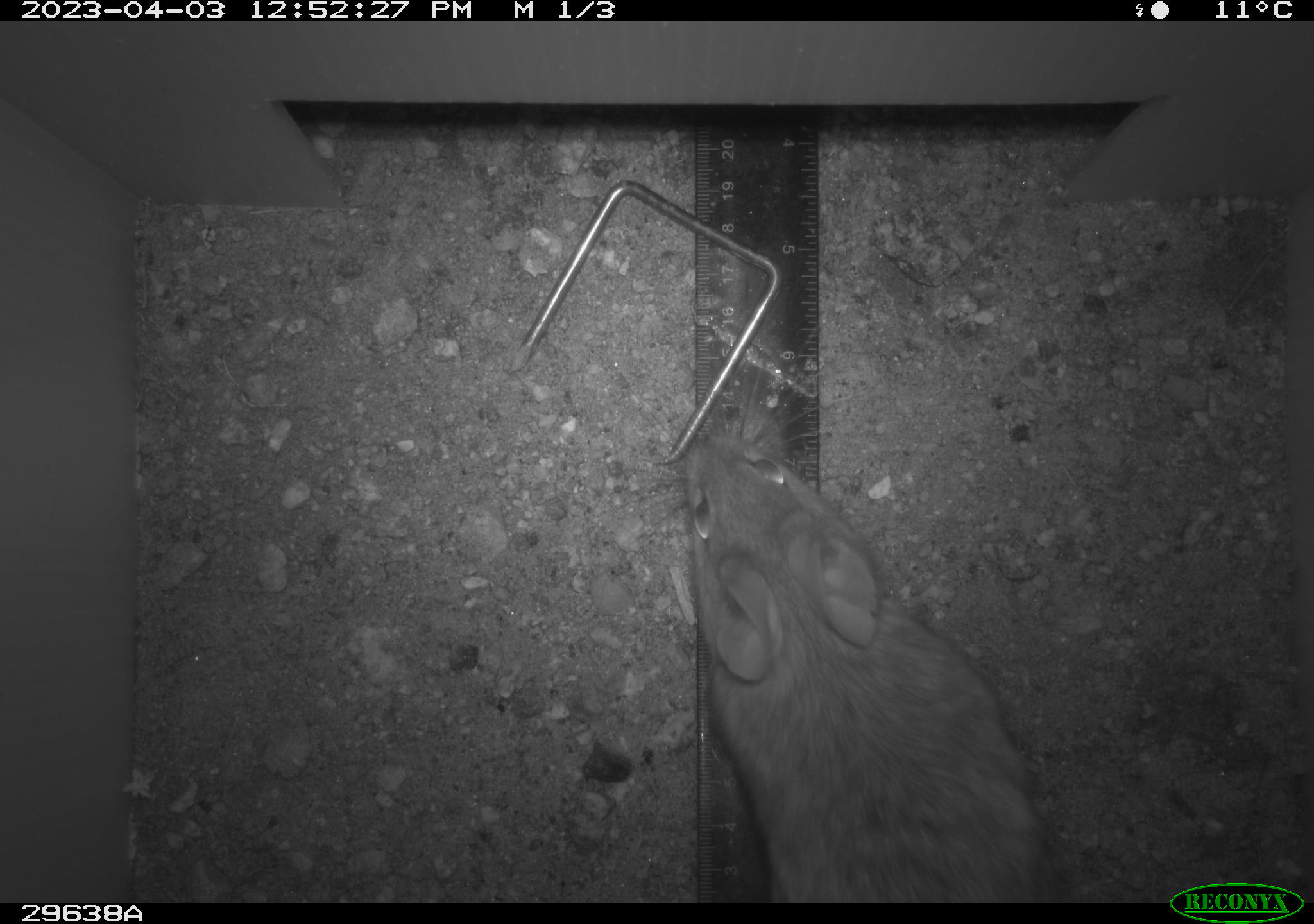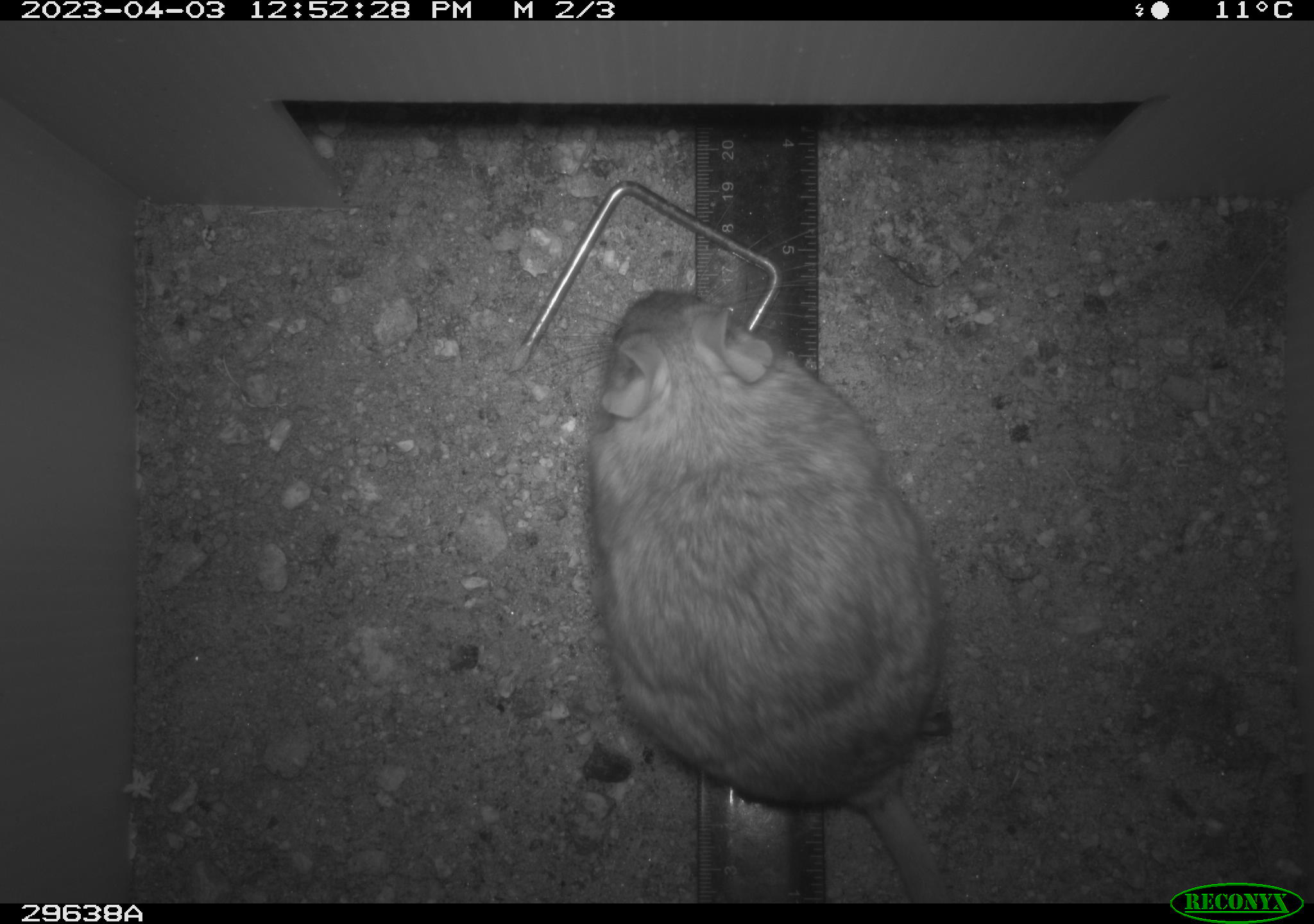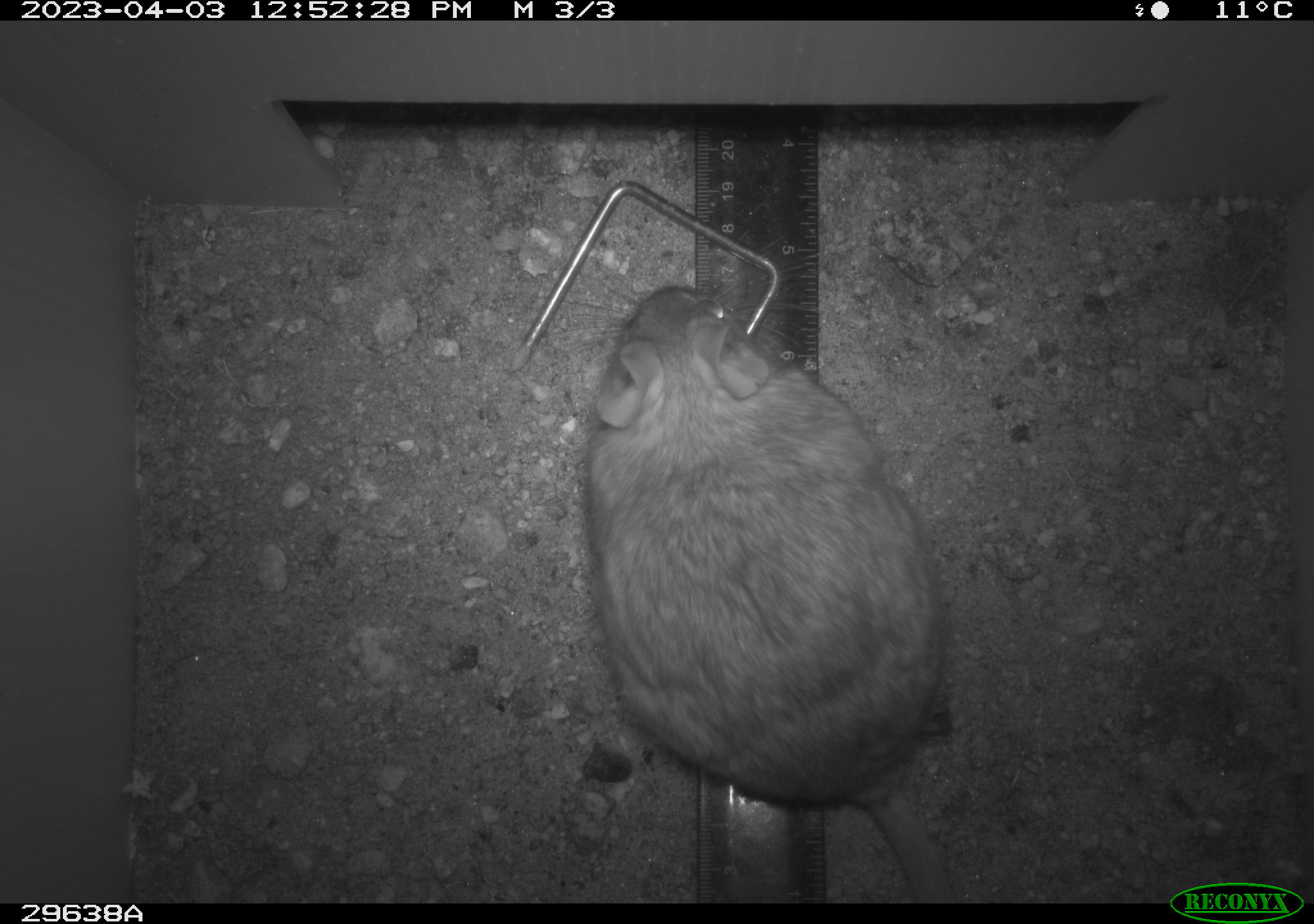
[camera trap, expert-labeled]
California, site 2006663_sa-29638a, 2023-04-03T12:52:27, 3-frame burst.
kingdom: Animalia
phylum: Chordata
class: Mammalia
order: Rodentia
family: Cricetidae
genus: Neotoma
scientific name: Neotoma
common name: pack rat or woodrat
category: neotoma species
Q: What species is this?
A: Neotoma species (pack rat or woodrat) (Neotoma).